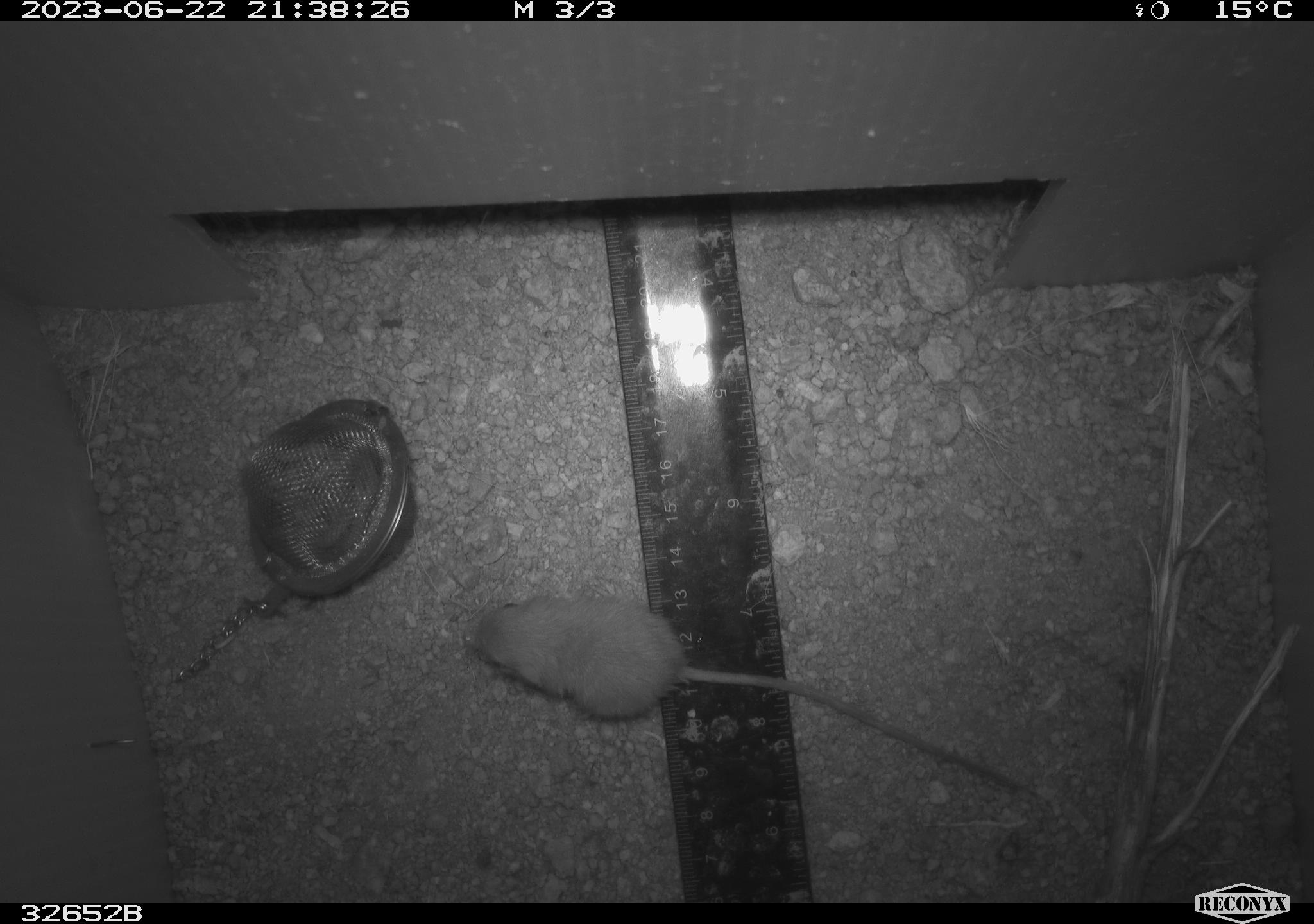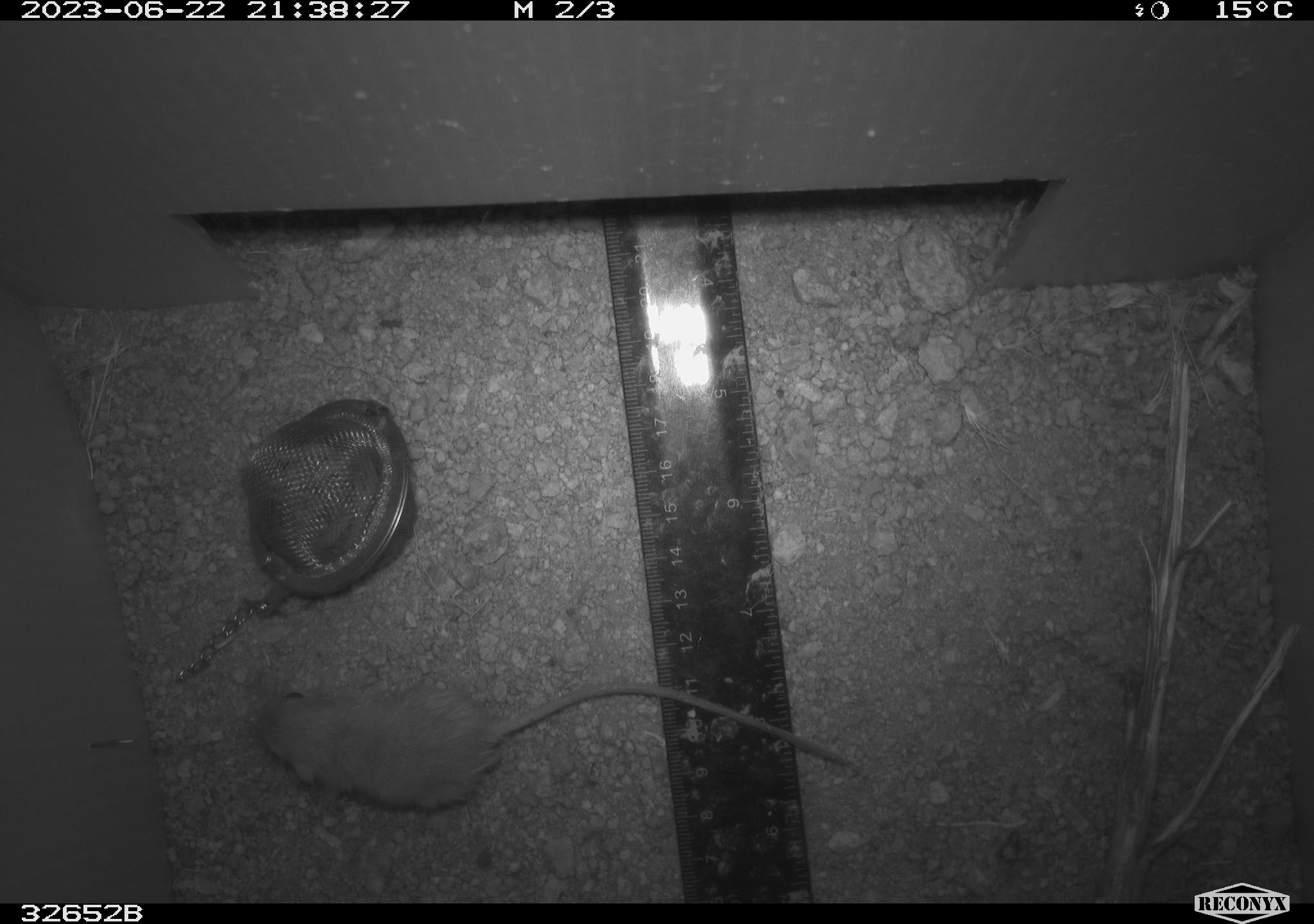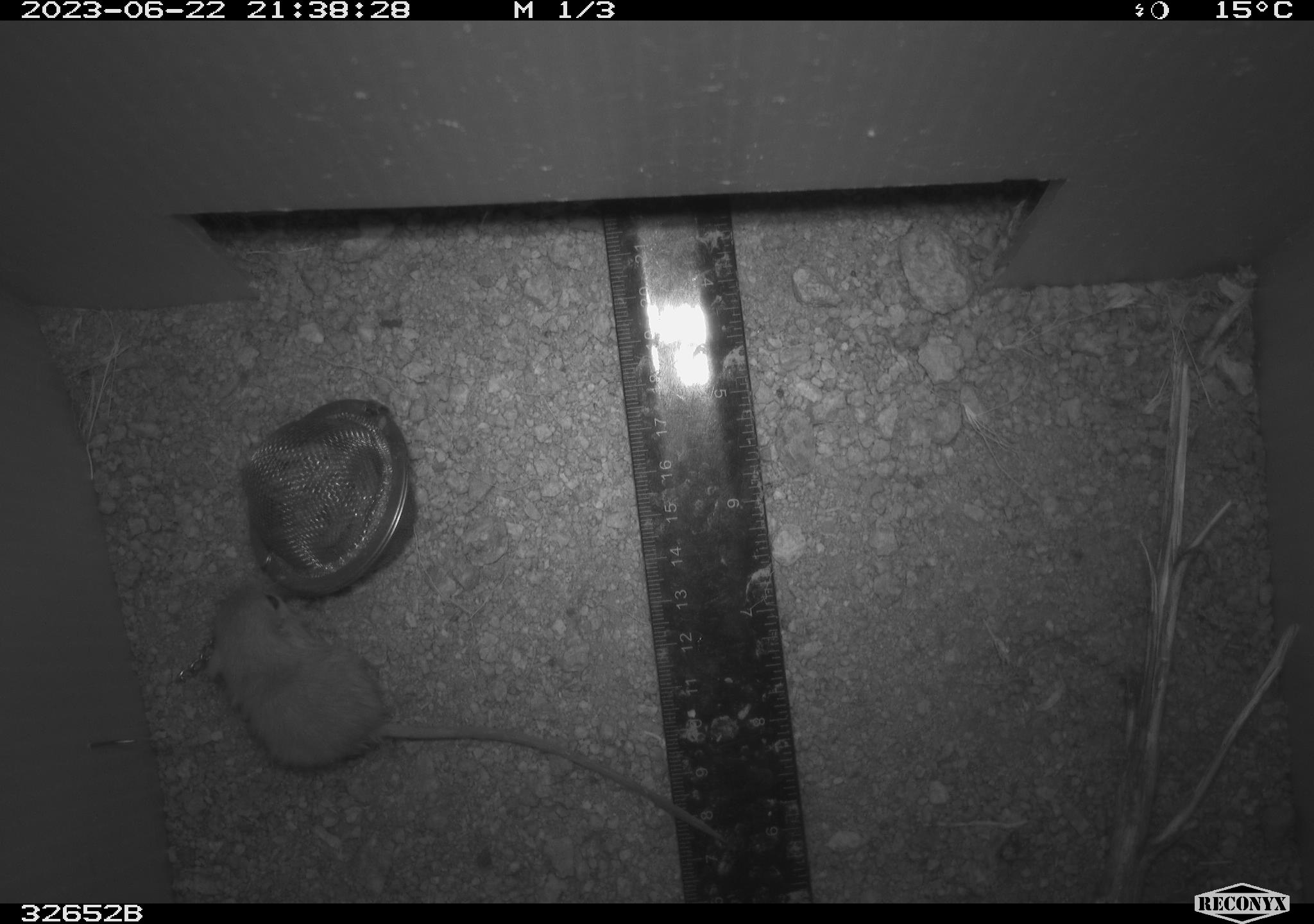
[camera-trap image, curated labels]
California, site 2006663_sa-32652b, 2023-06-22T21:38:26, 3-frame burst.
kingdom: Animalia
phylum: Chordata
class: Mammalia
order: Rodentia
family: Heteromyidae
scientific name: Heteromyidae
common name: kangaroo rats and pocket mice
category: heteromyidae family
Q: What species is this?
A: Heteromyidae family (kangaroo rats and pocket mice) (Heteromyidae).